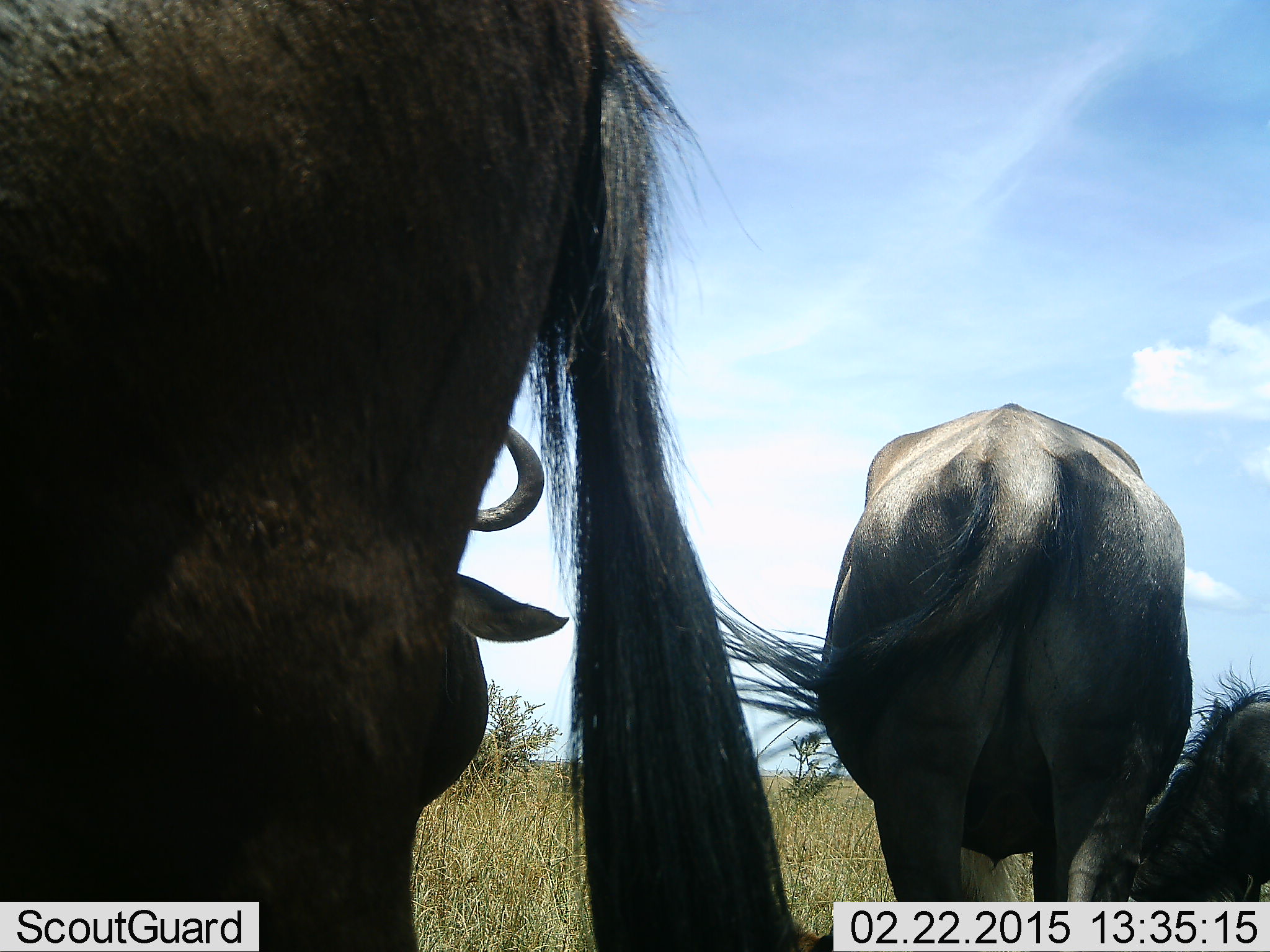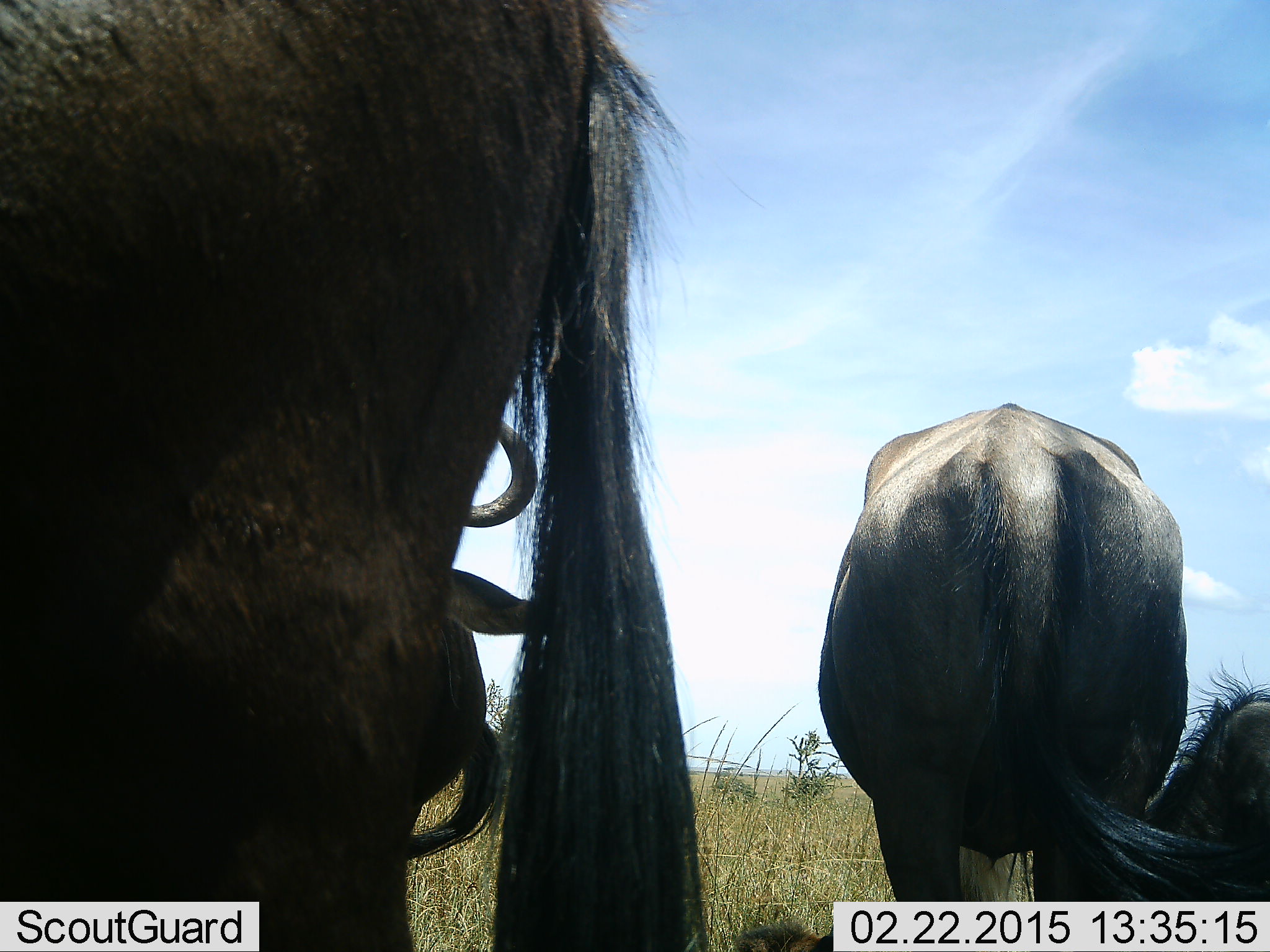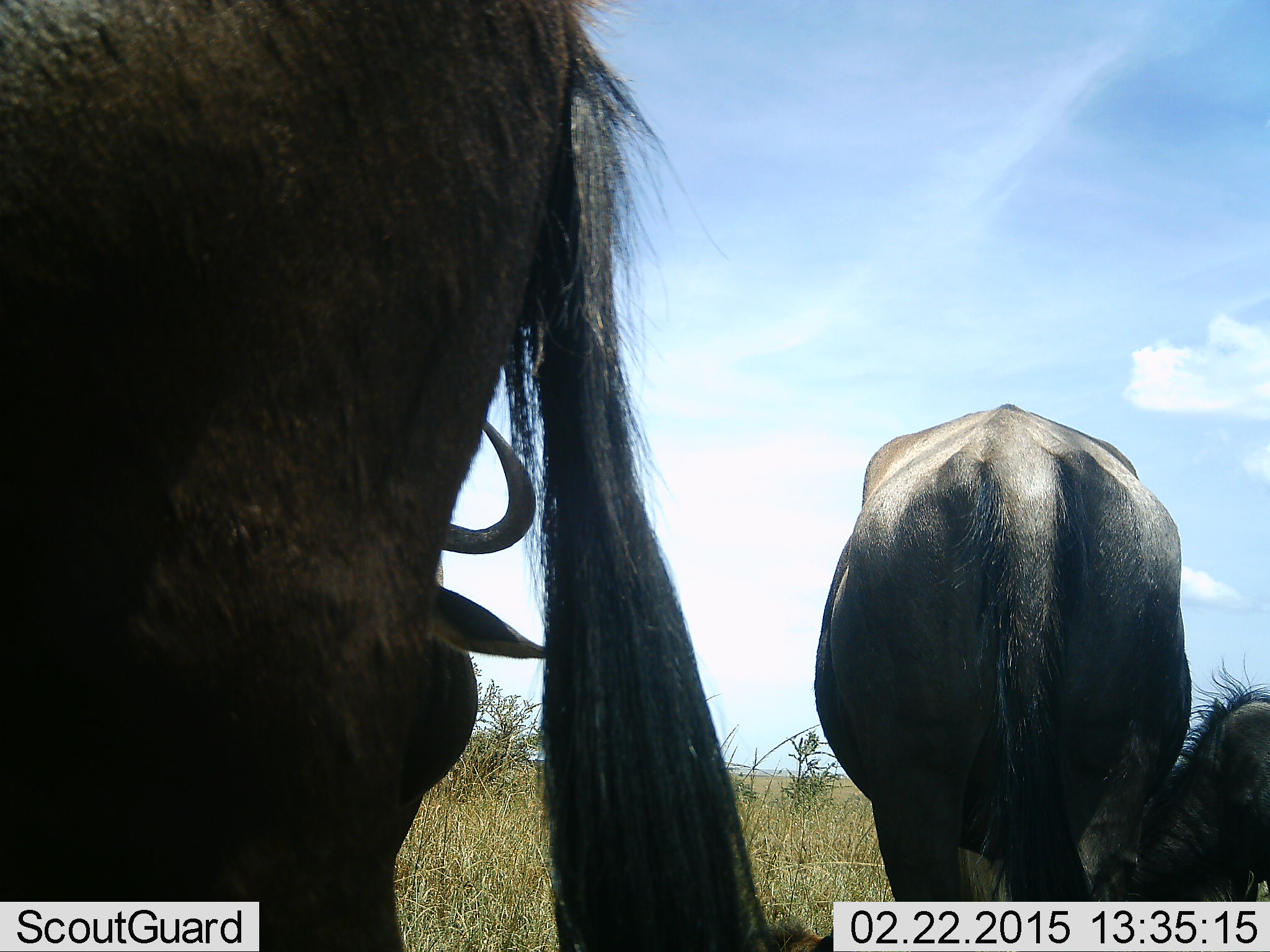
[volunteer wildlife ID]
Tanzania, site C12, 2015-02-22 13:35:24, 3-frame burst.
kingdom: Animalia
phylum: Chordata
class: Mammalia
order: Artiodactyla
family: Bovidae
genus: Connochaetes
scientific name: Connochaetes taurinus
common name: blue wildebeest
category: wildebeest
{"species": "wildebeest (blue wildebeest) (Connochaetes taurinus)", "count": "4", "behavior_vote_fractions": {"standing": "80%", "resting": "10%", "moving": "0%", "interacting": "0%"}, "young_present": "20%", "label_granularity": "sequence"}